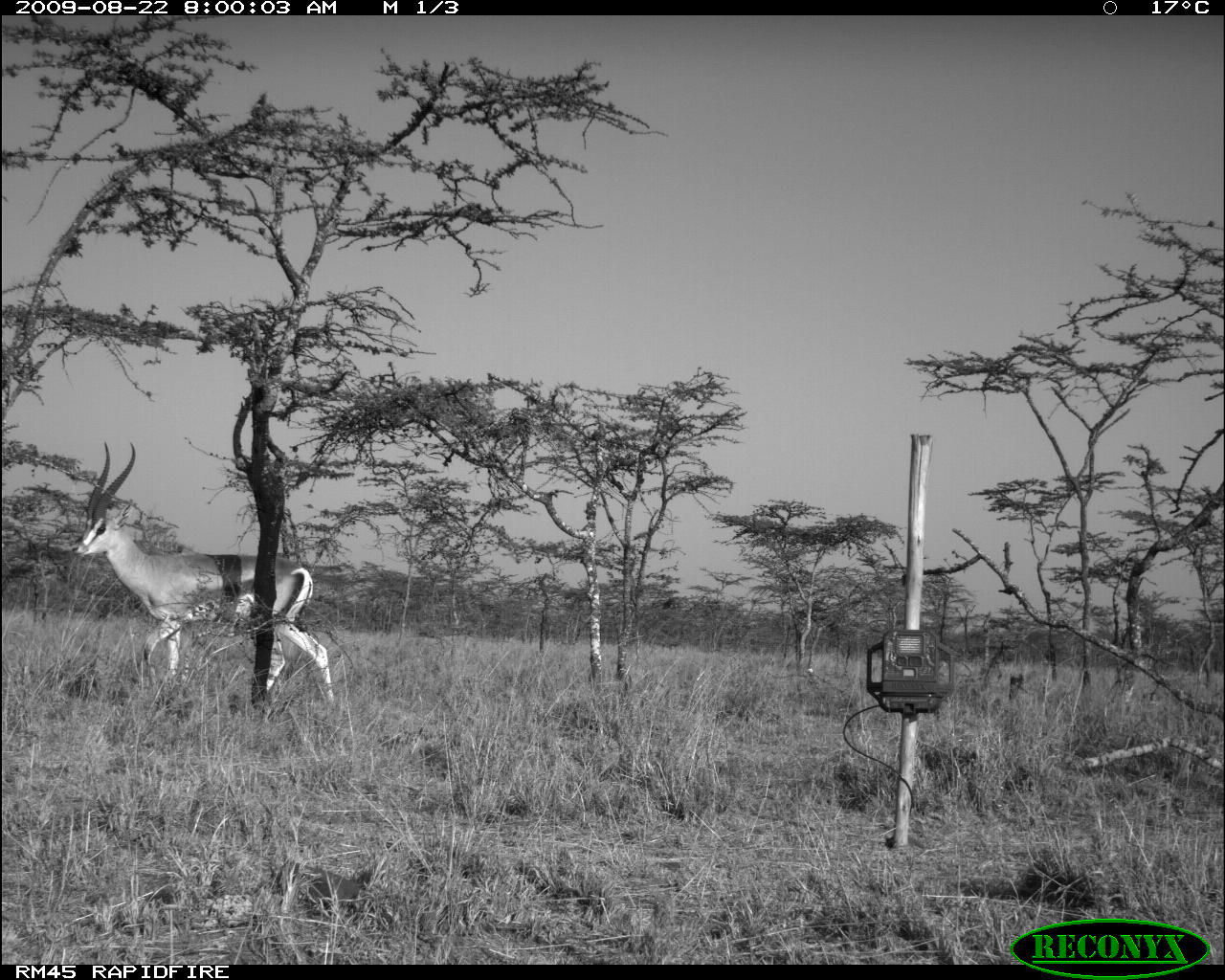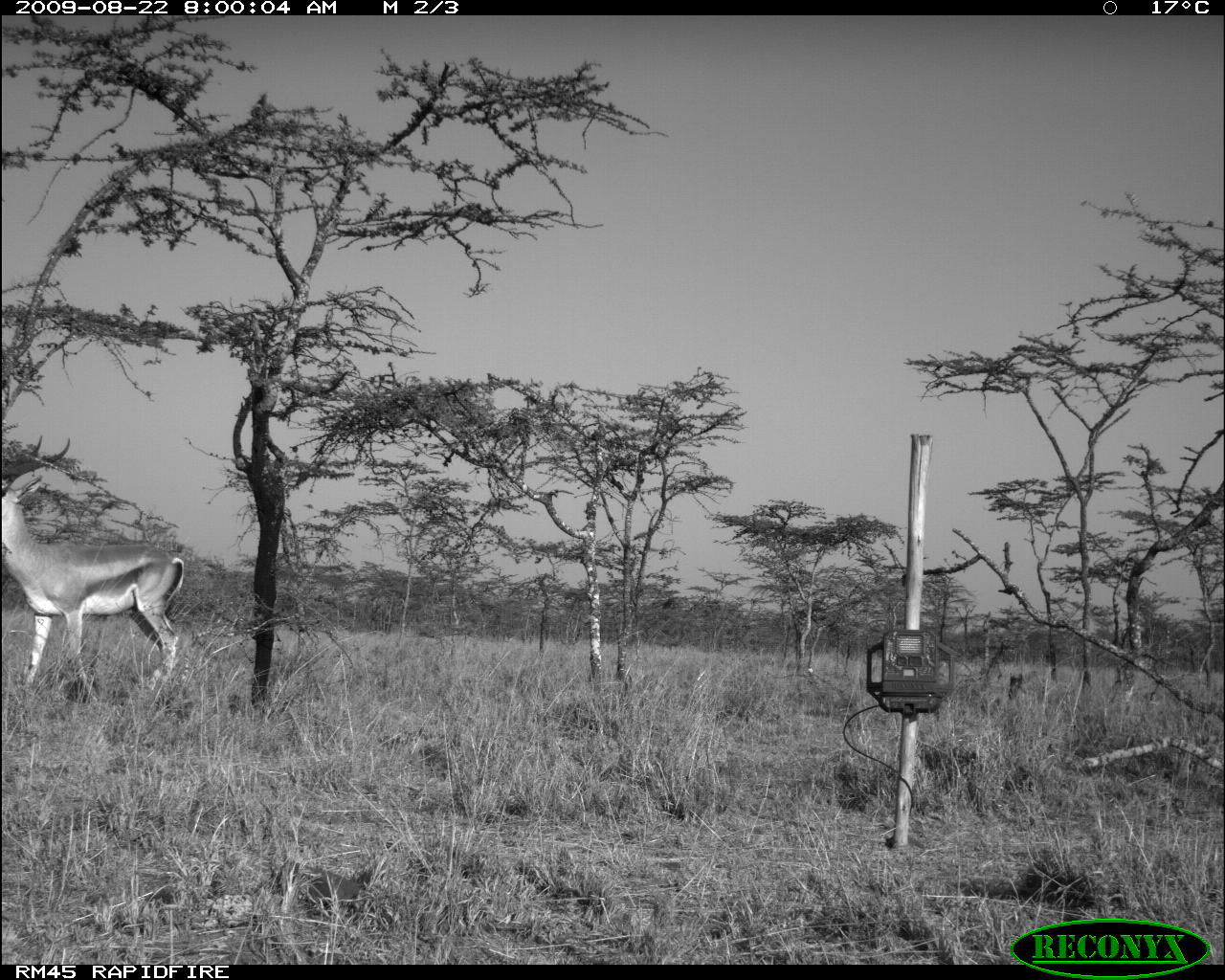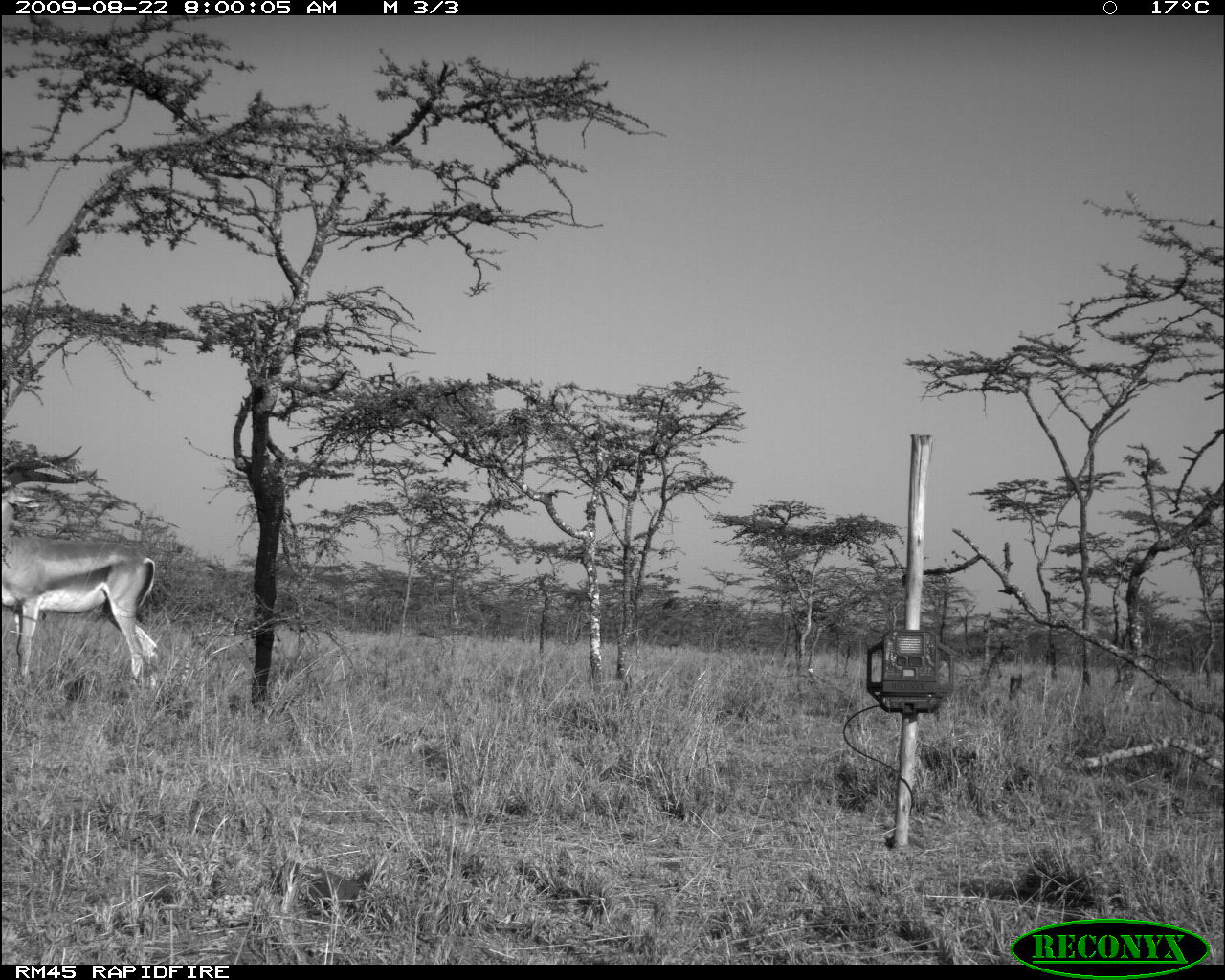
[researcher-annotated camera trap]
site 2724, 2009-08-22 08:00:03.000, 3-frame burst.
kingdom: Animalia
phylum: Chordata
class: Mammalia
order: Artiodactyla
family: Bovidae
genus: Nanger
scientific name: Nanger granti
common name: grant's gazelle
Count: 1.